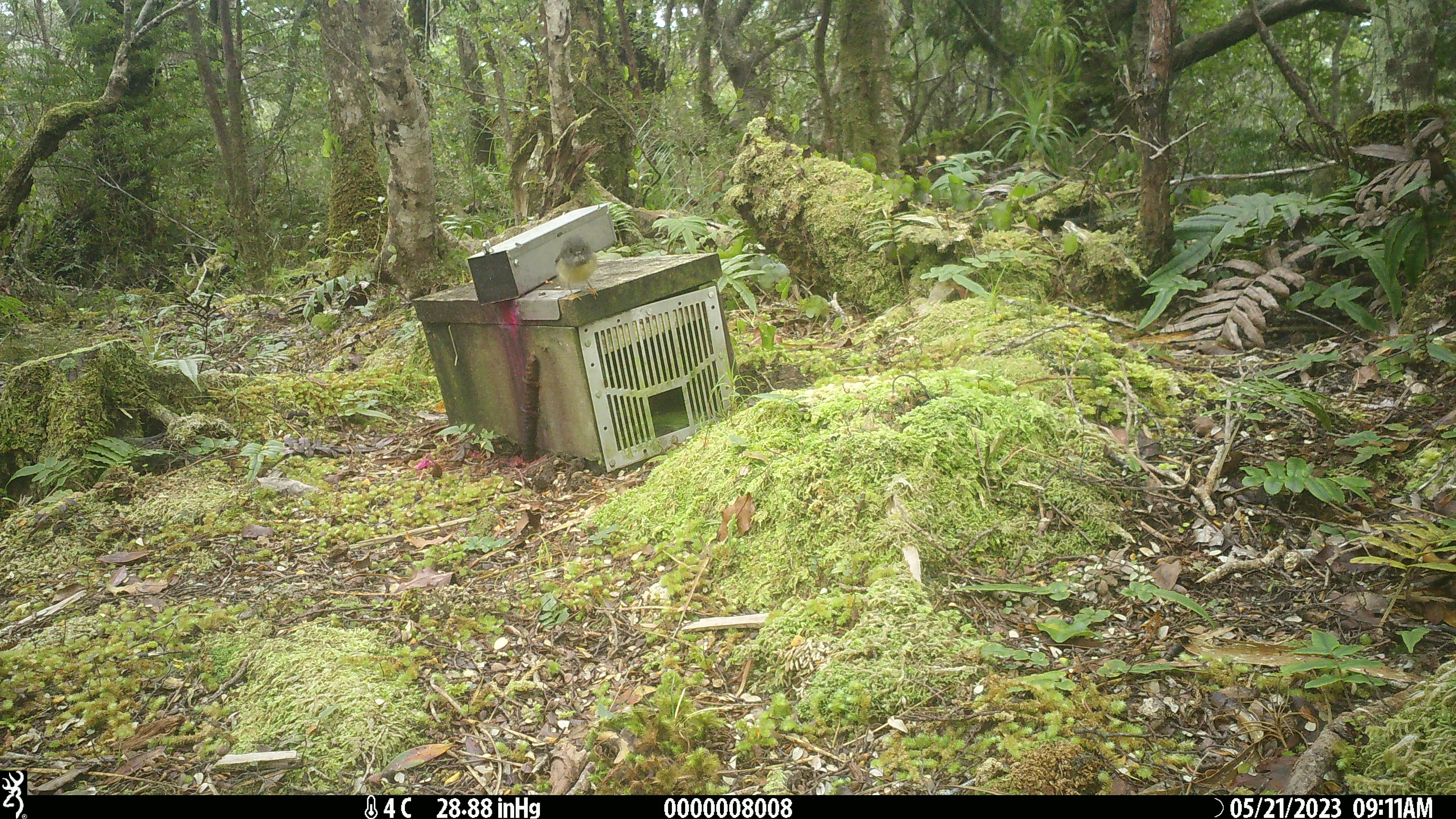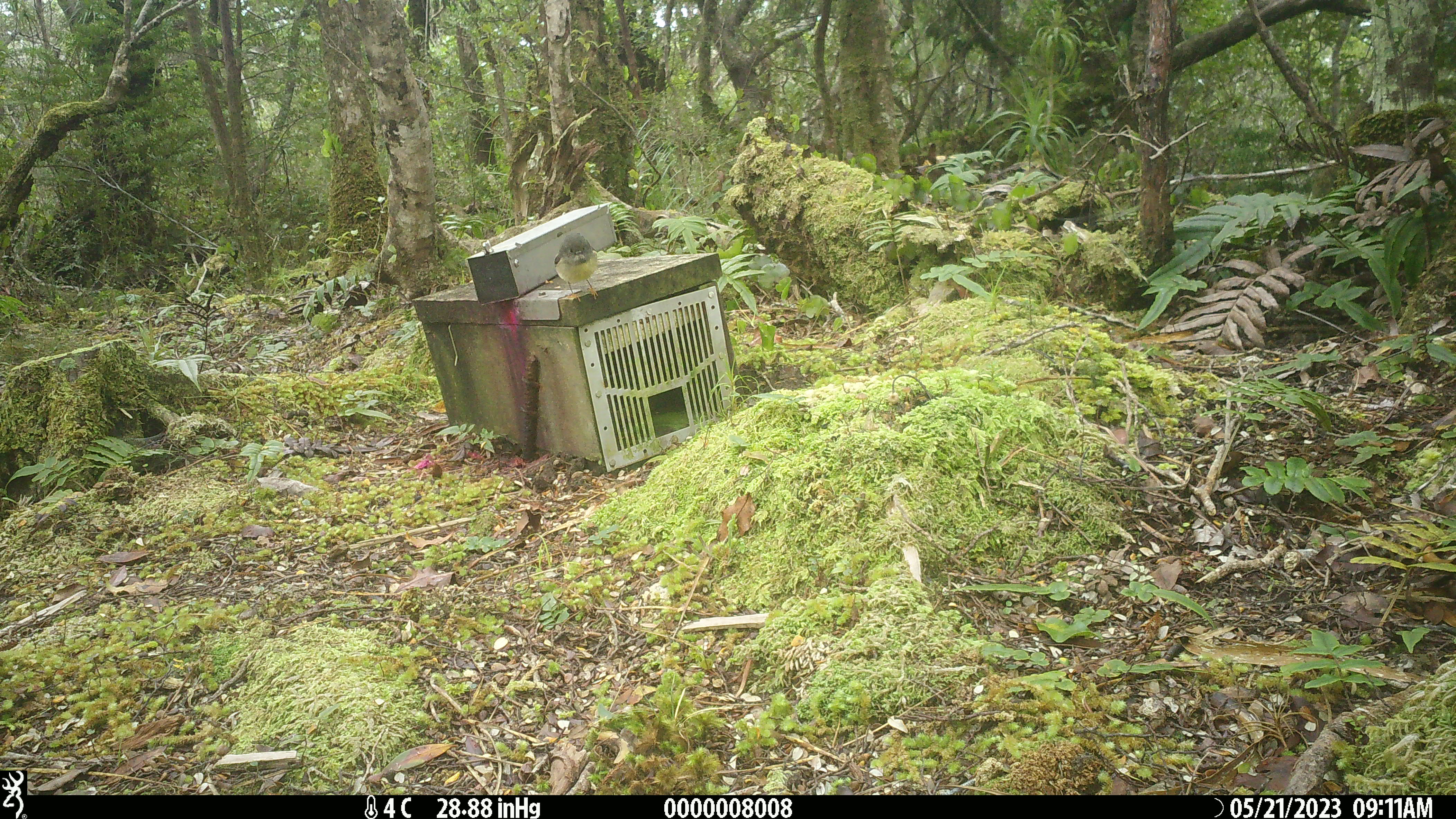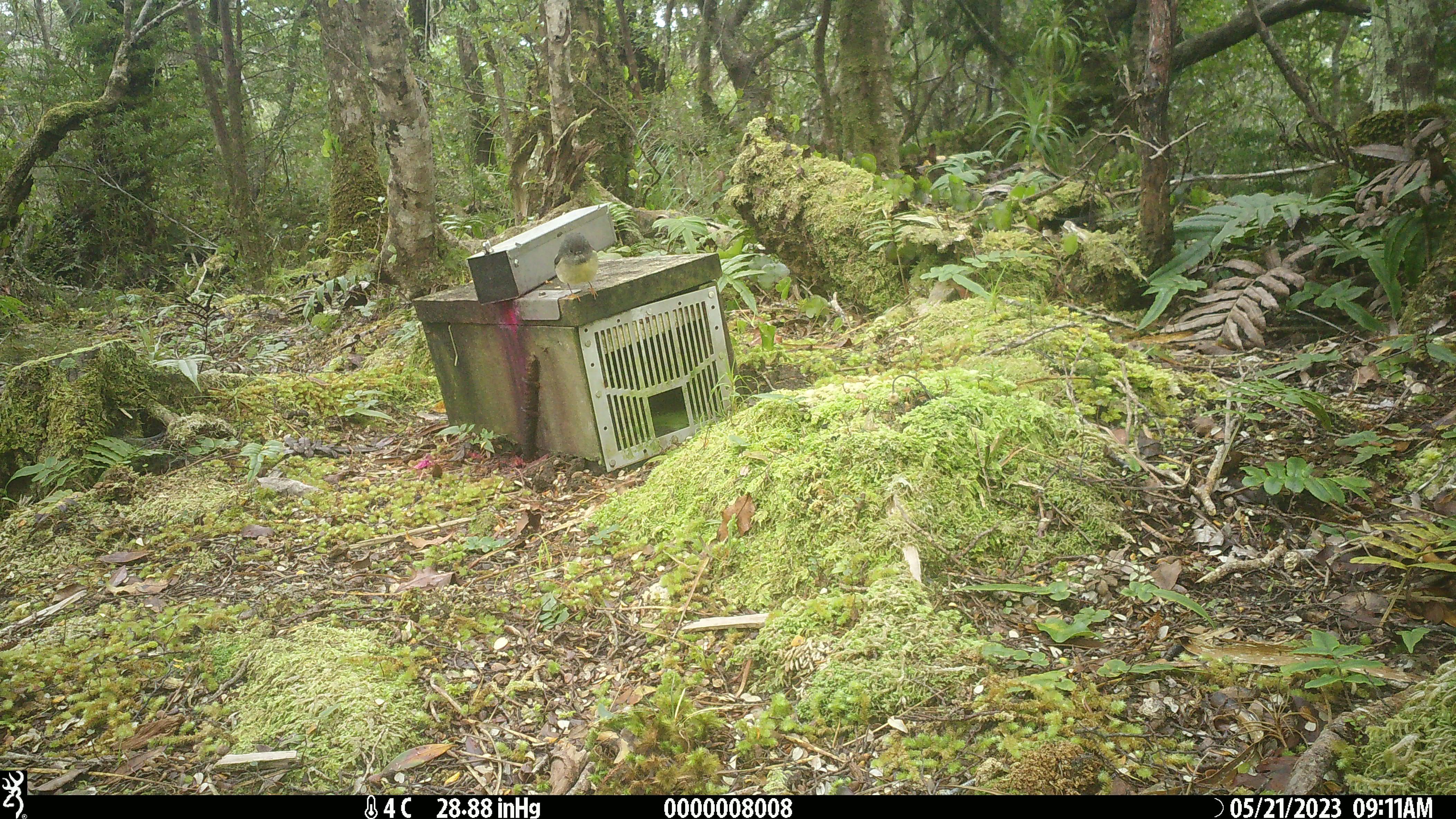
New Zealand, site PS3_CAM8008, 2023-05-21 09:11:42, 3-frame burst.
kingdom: Animalia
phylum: Chordata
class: Aves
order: Passeriformes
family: Petroicidae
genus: Petroica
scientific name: Petroica macrocephala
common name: tomtit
Tomtit (Petroica macrocephala).